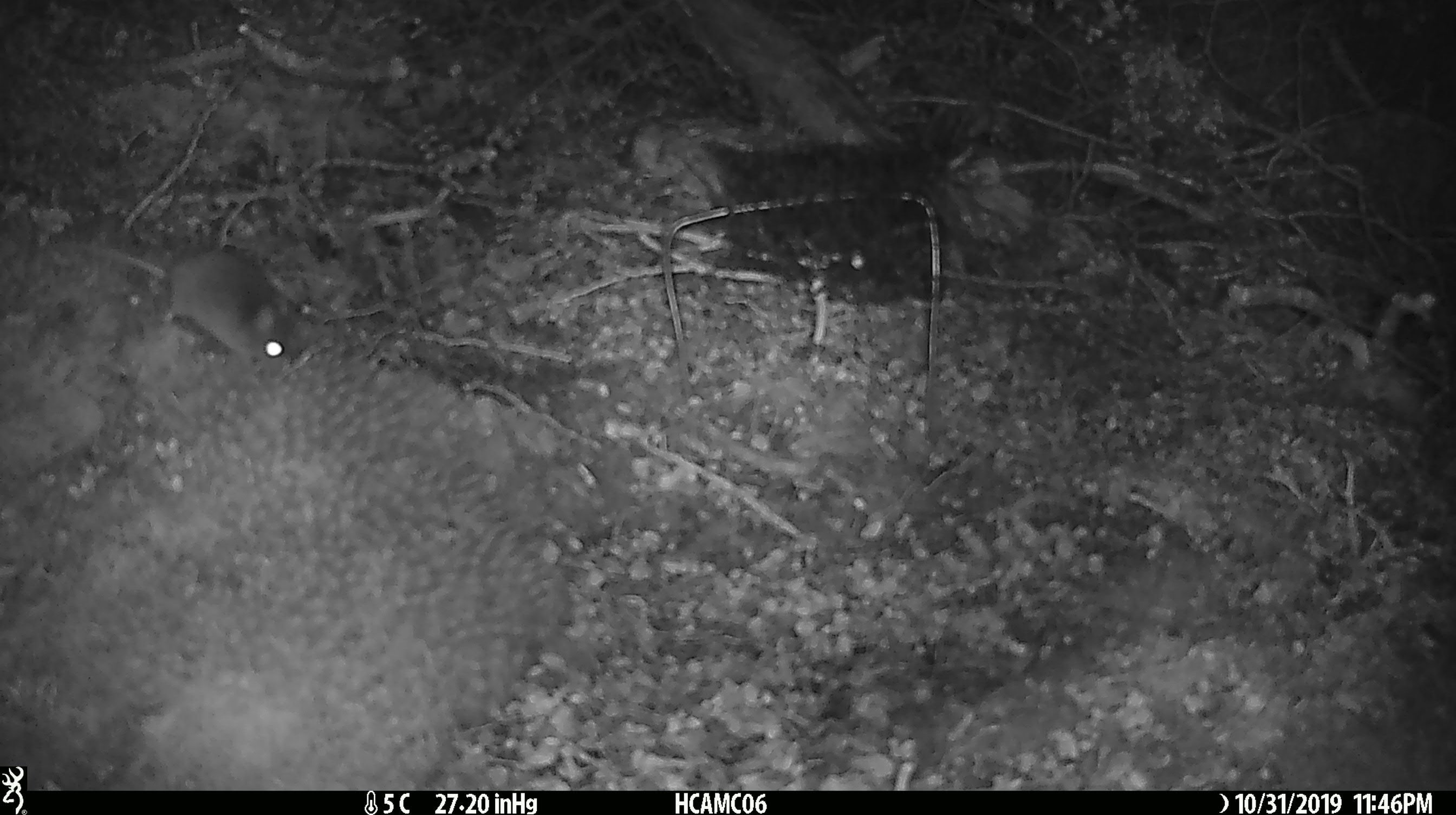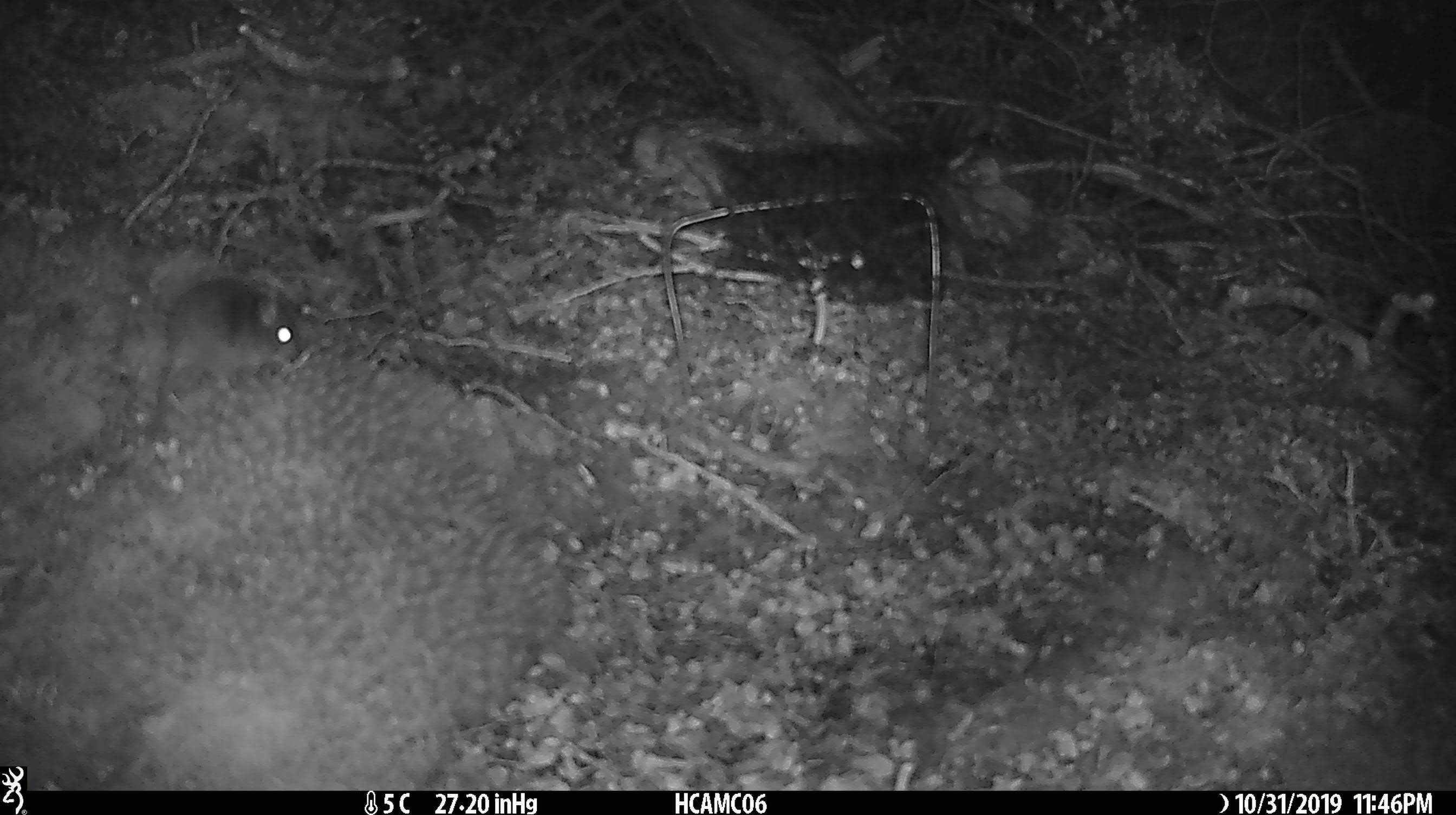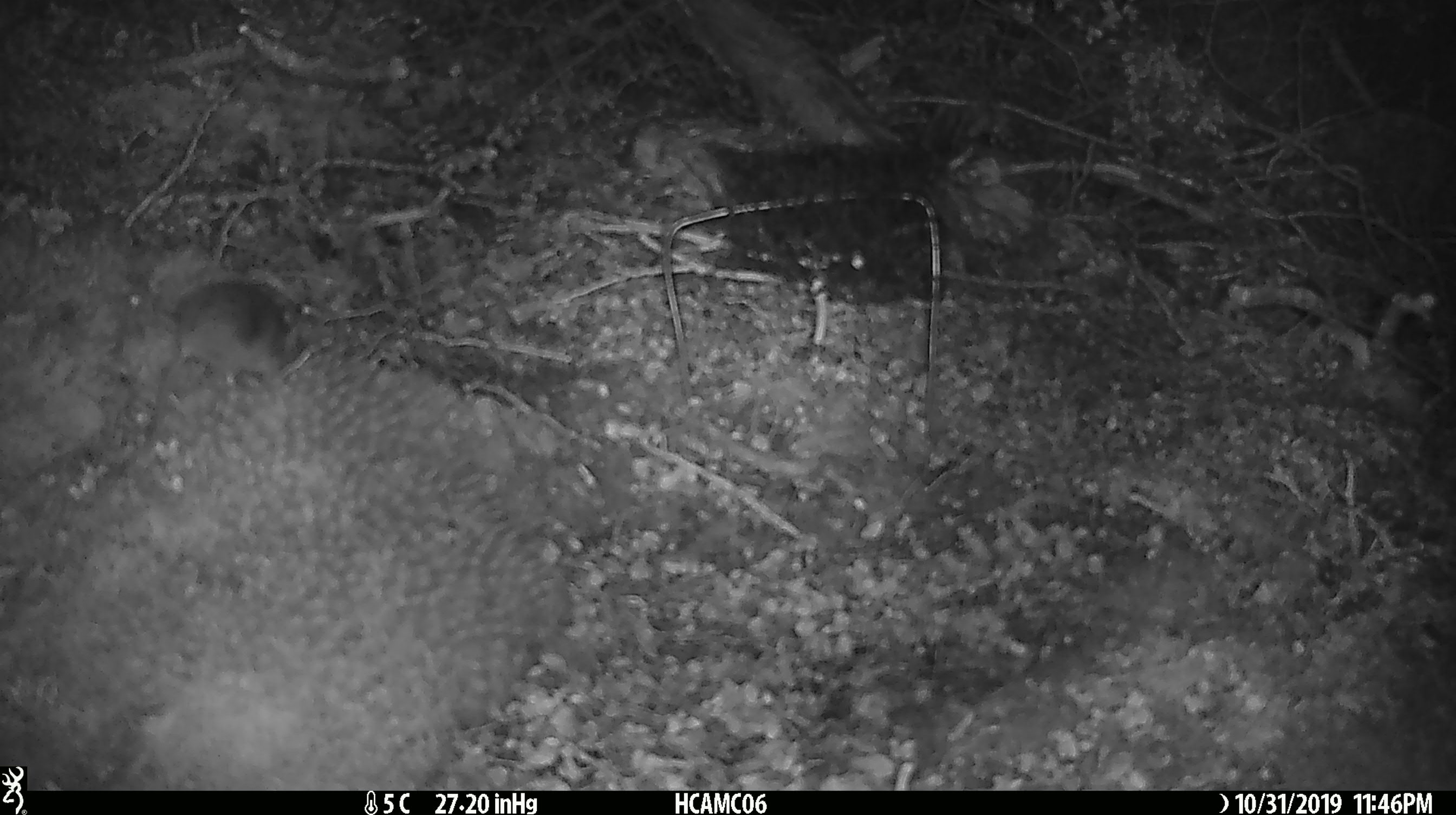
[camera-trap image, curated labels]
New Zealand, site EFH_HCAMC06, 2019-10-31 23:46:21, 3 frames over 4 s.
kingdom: Animalia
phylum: Chordata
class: Mammalia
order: Rodentia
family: Muridae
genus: Mus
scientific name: Mus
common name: mouse